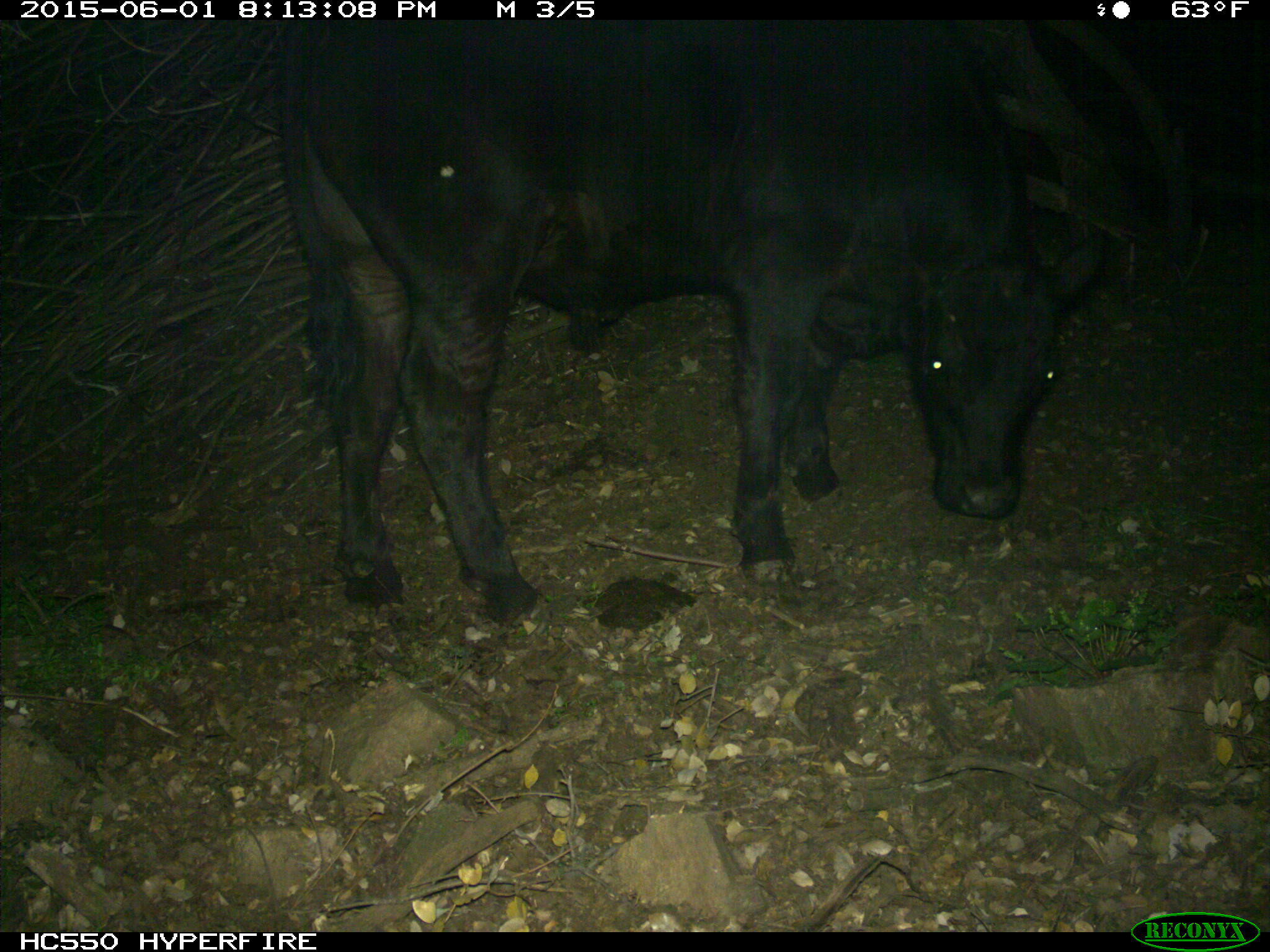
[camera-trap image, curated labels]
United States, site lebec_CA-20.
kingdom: Animalia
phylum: Chordata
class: Mammalia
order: Artiodactyla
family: Bovidae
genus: Bos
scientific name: Bos taurus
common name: domestic cow